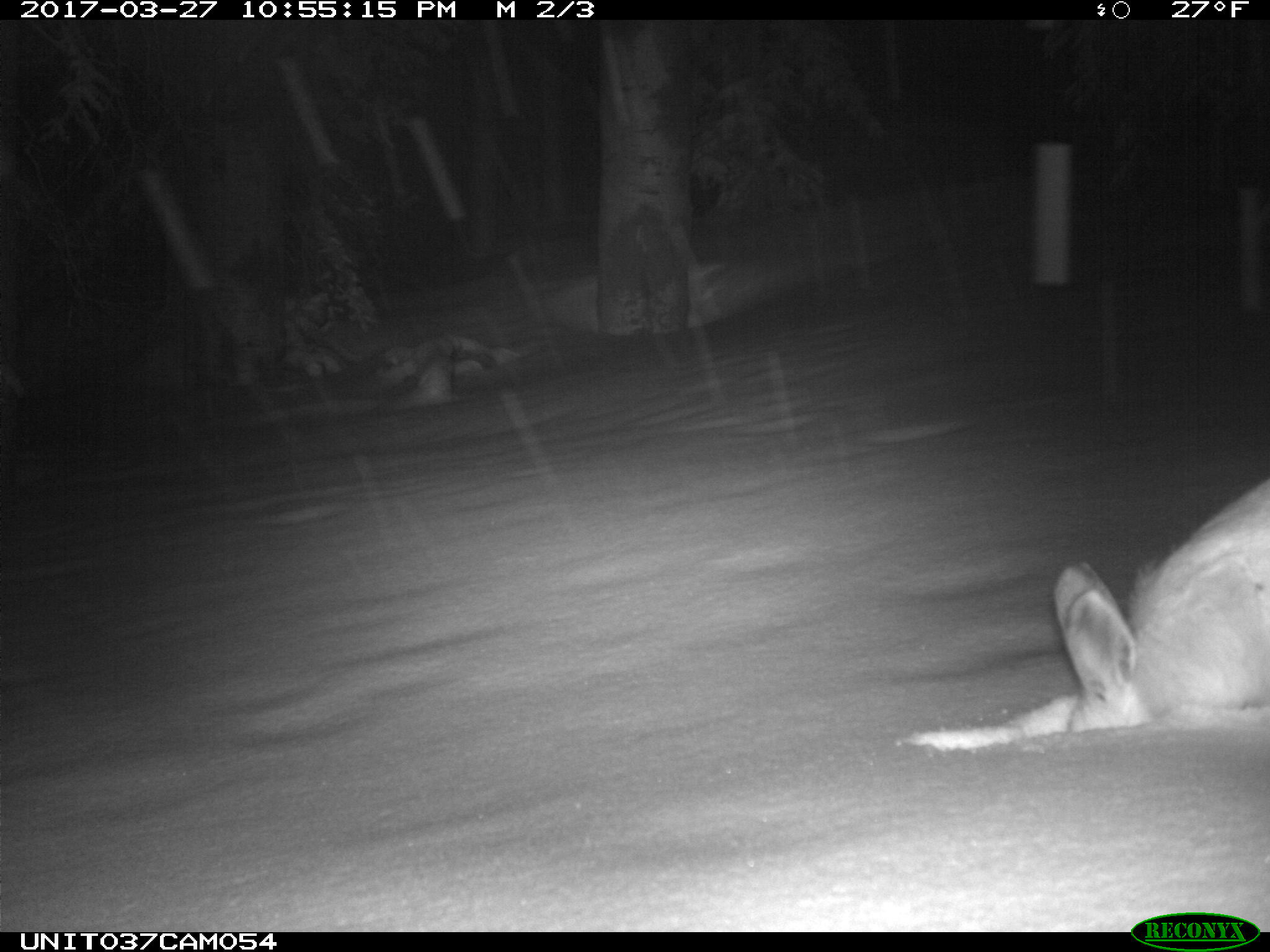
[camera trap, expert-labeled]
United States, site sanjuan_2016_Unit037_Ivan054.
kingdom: Animalia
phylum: Chordata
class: Mammalia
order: Lagomorpha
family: Leporidae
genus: Lepus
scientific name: Lepus americanus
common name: snowshoe hare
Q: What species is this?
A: Lepus americanus (snowshoe hare).